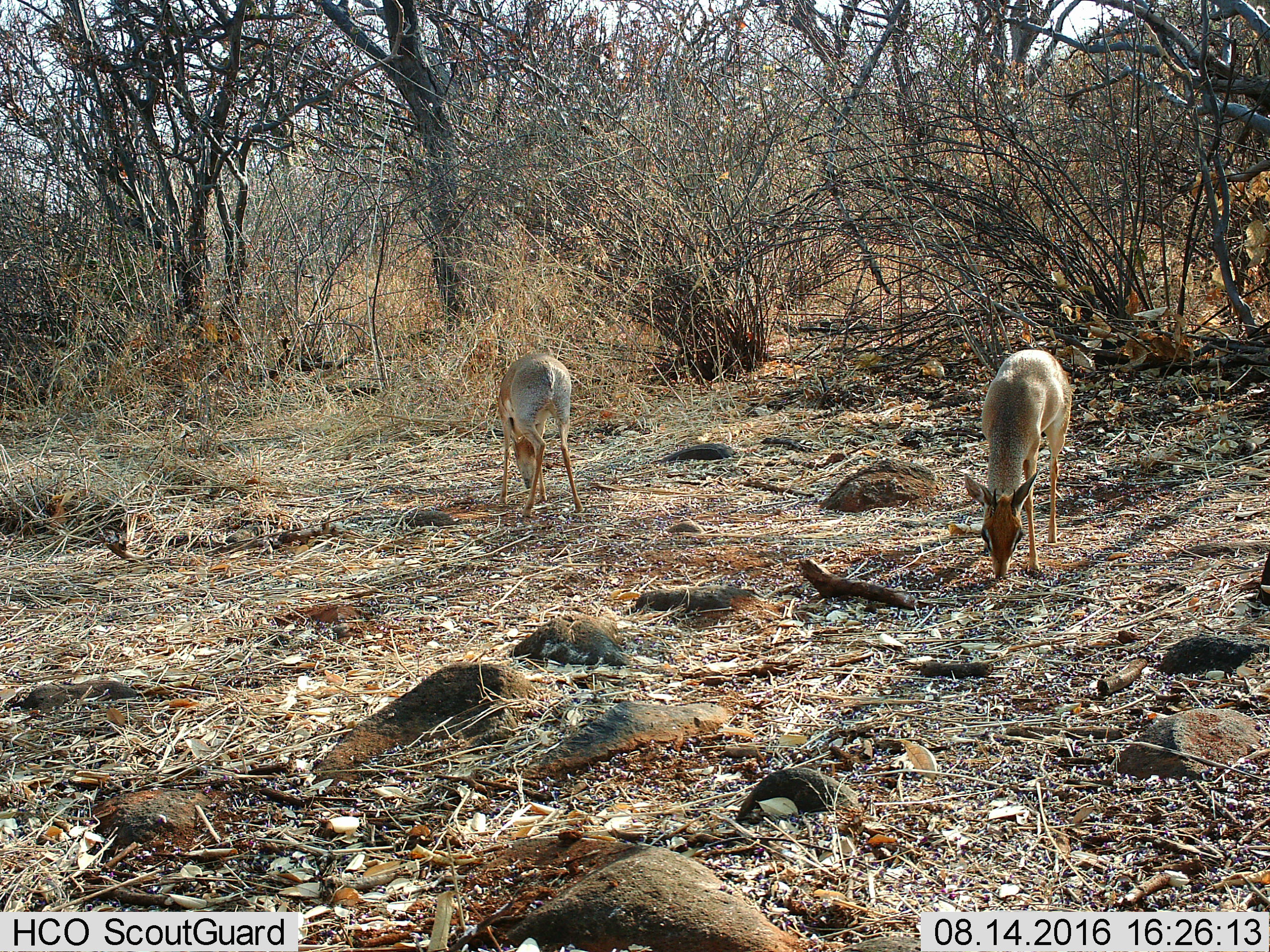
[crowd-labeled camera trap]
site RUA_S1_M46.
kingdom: Animalia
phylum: Chordata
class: Mammalia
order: Artiodactyla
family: Bovidae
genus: Madoqua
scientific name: Madoqua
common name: dik-dik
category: dikdik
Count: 2.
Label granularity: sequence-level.